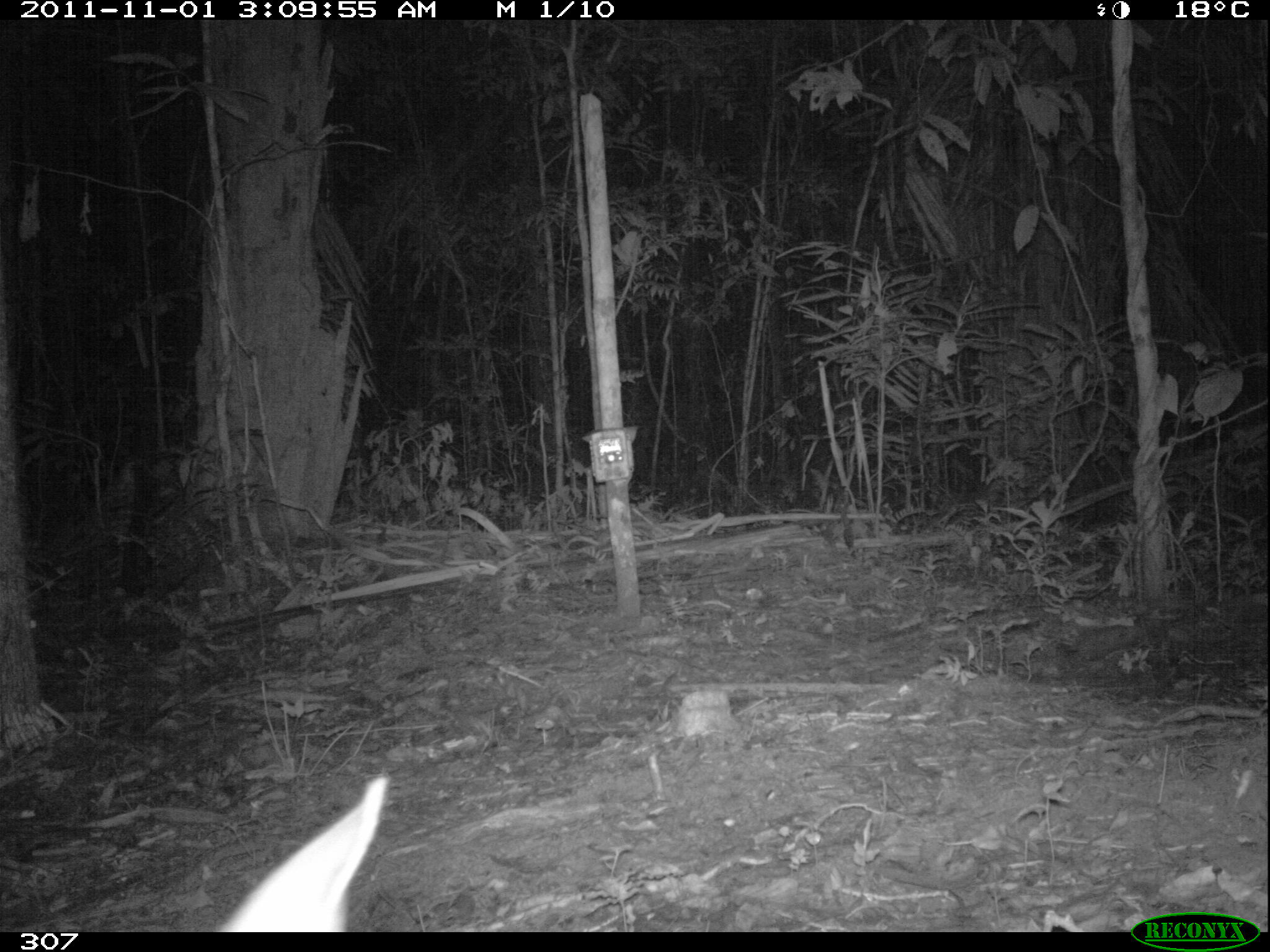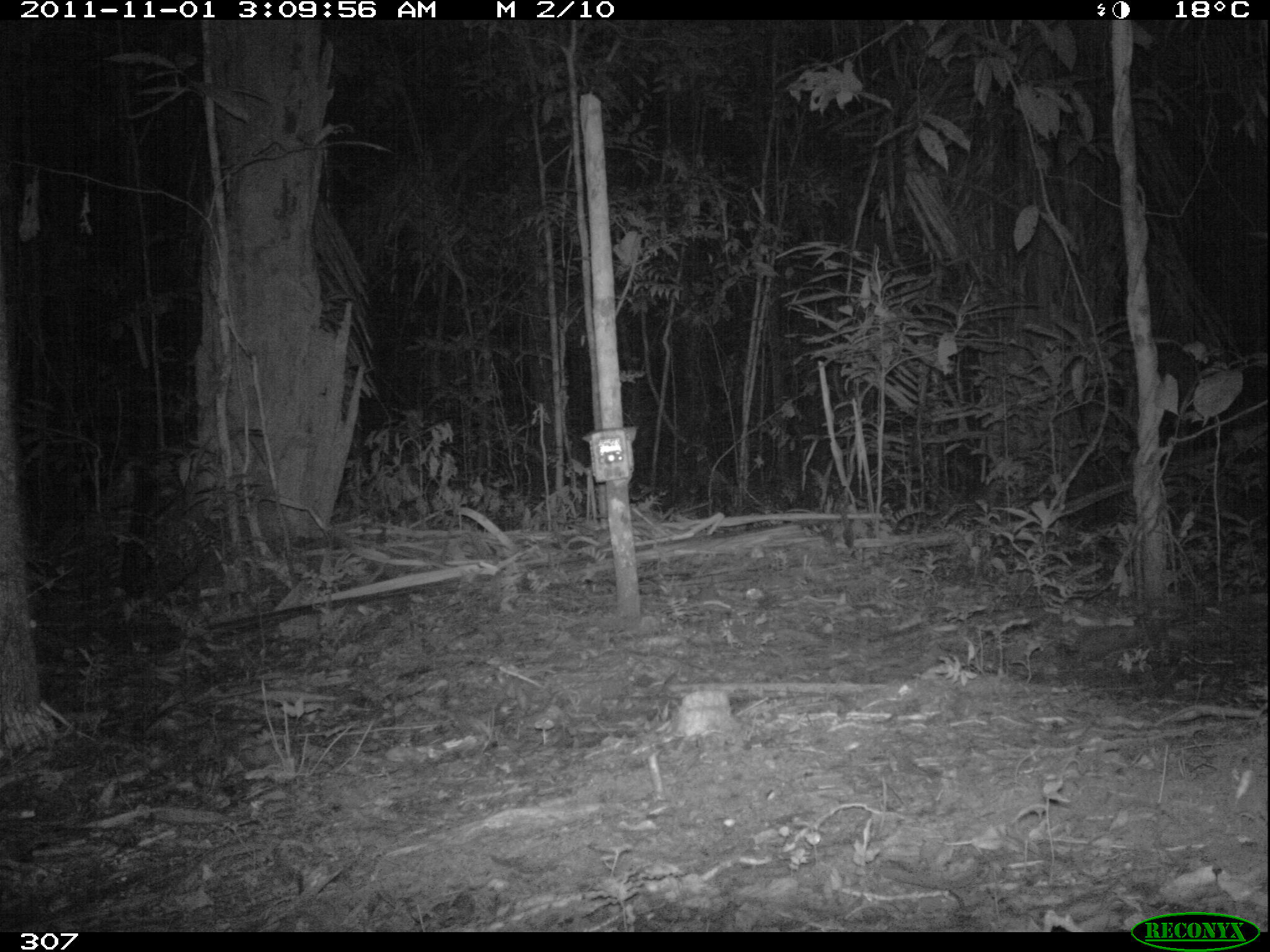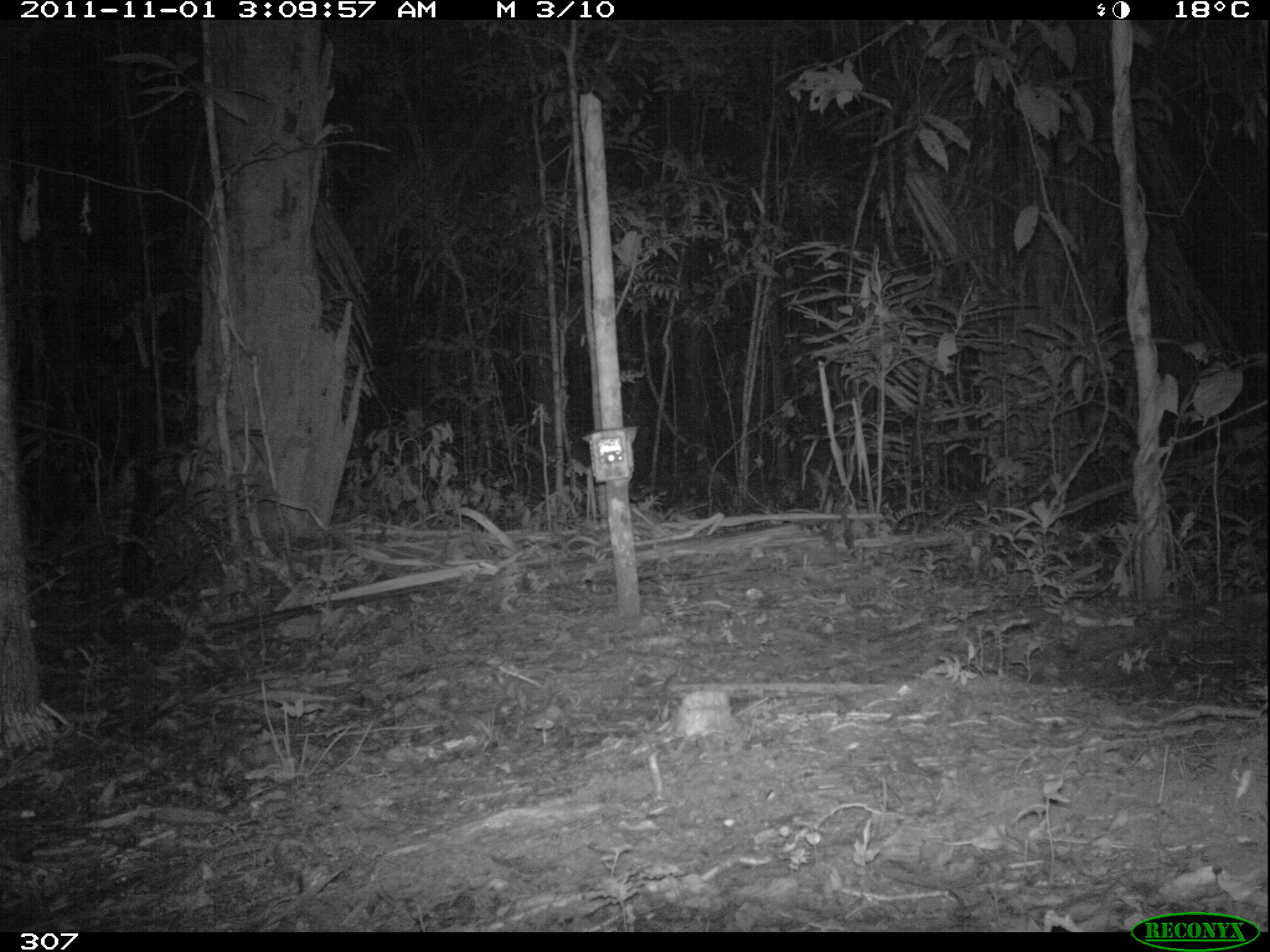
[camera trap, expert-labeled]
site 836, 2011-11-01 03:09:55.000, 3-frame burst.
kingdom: Animalia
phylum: Chordata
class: Mammalia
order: Artiodactyla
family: Cervidae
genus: Mazama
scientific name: Mazama americana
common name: red brocket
Mazama americana (red brocket).